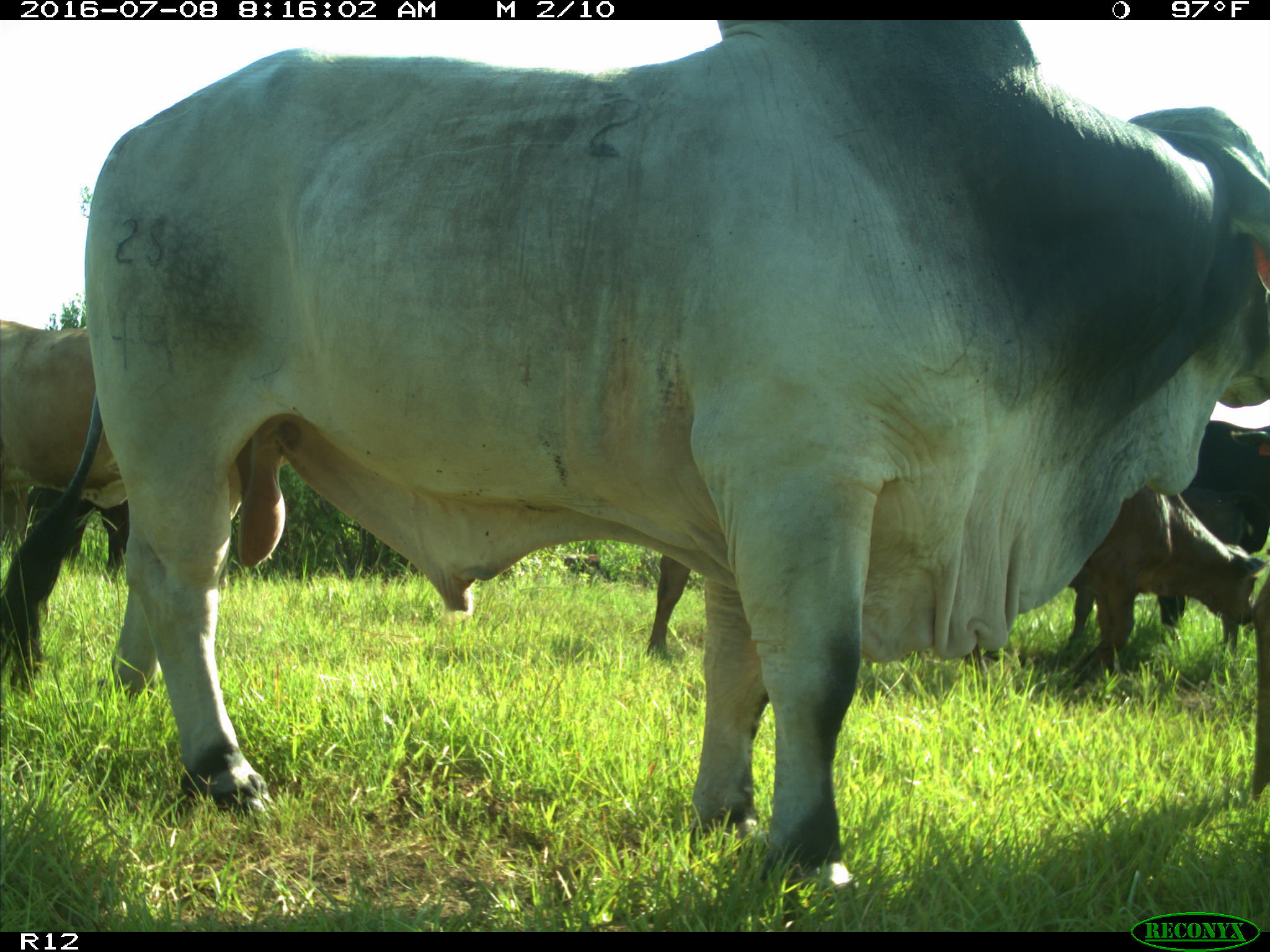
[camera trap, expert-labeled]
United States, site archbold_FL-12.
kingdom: Animalia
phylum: Chordata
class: Mammalia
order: Artiodactyla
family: Bovidae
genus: Bos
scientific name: Bos taurus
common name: domestic cow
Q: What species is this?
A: Bos taurus (domestic cow).